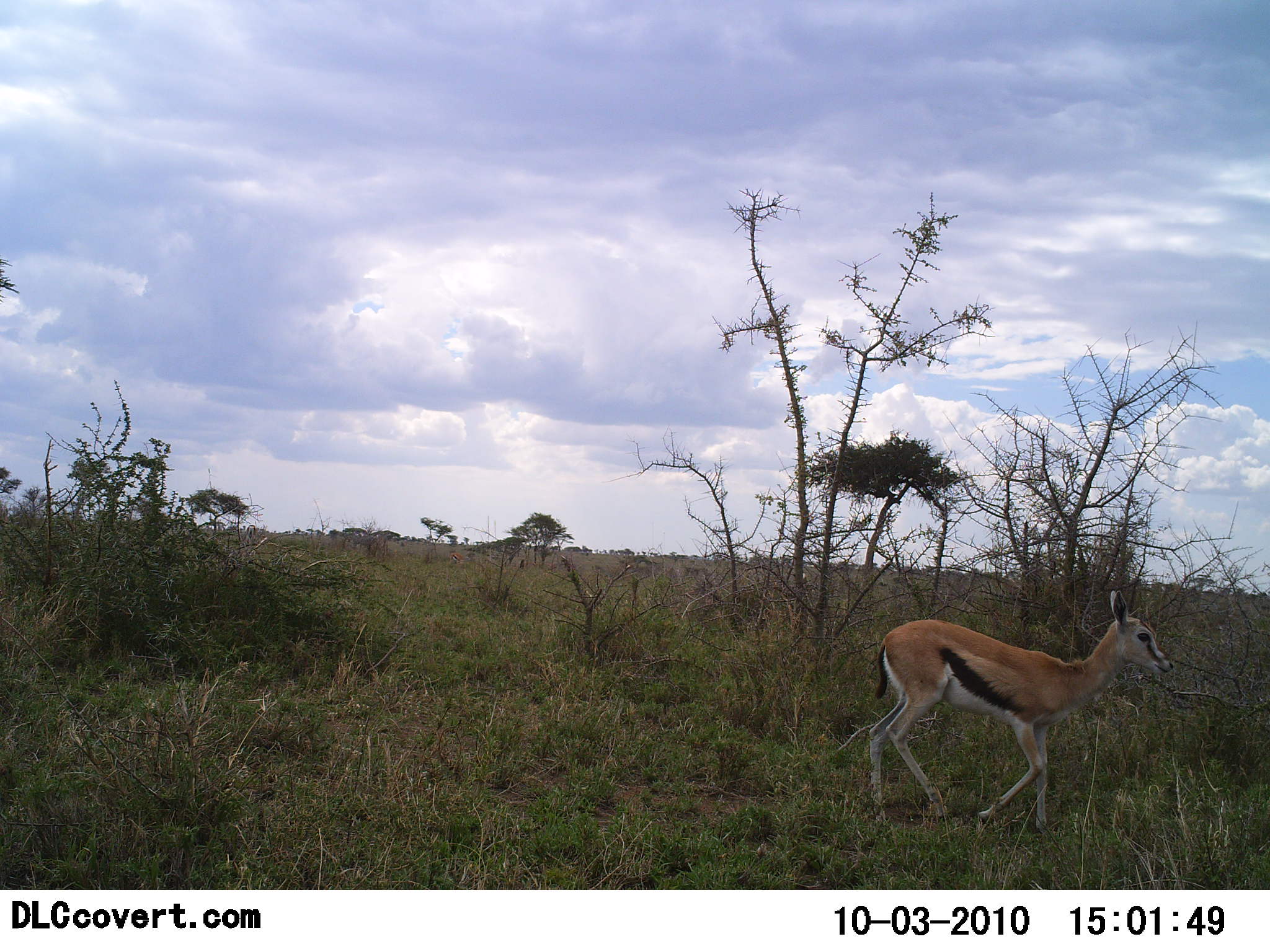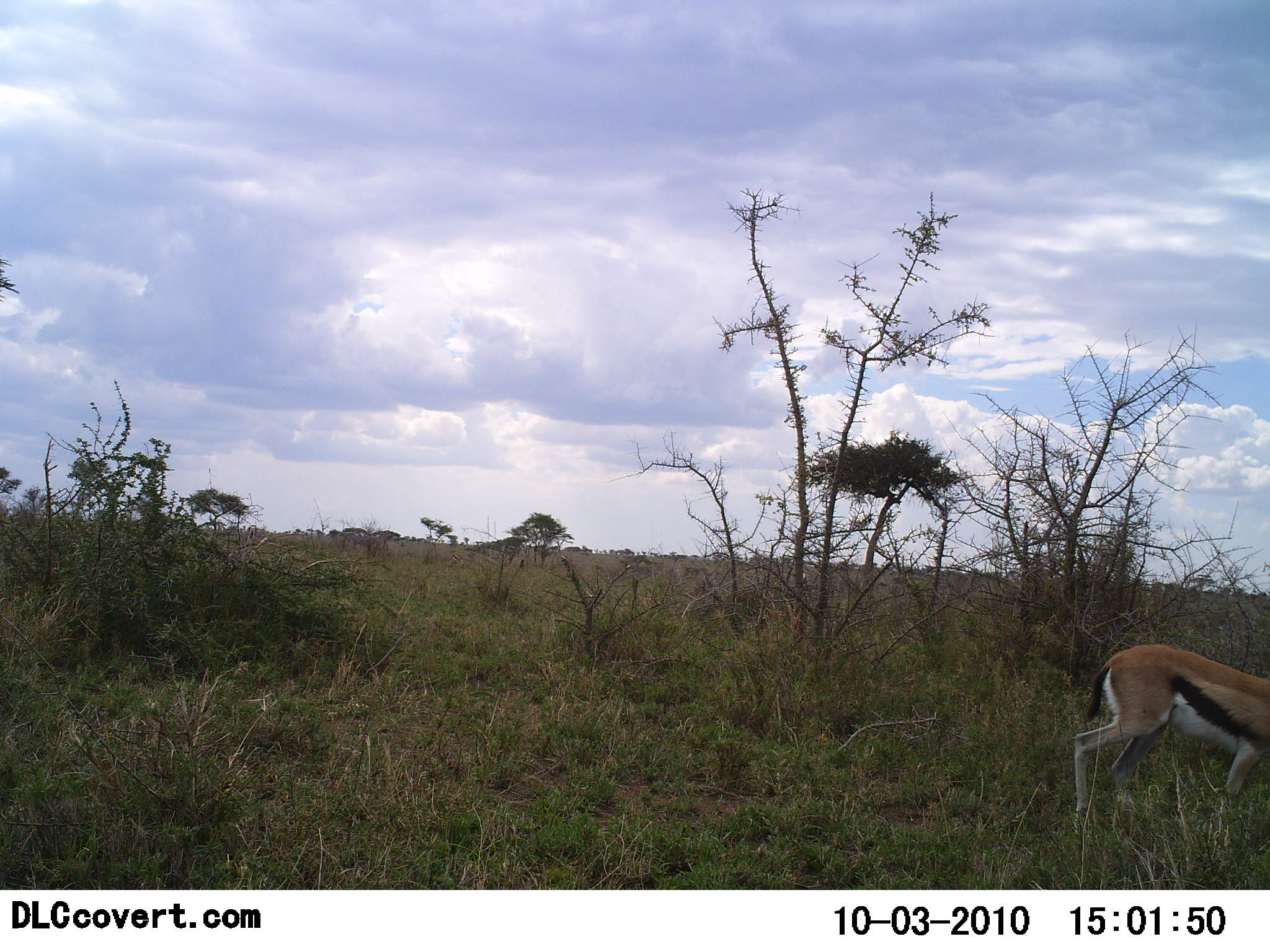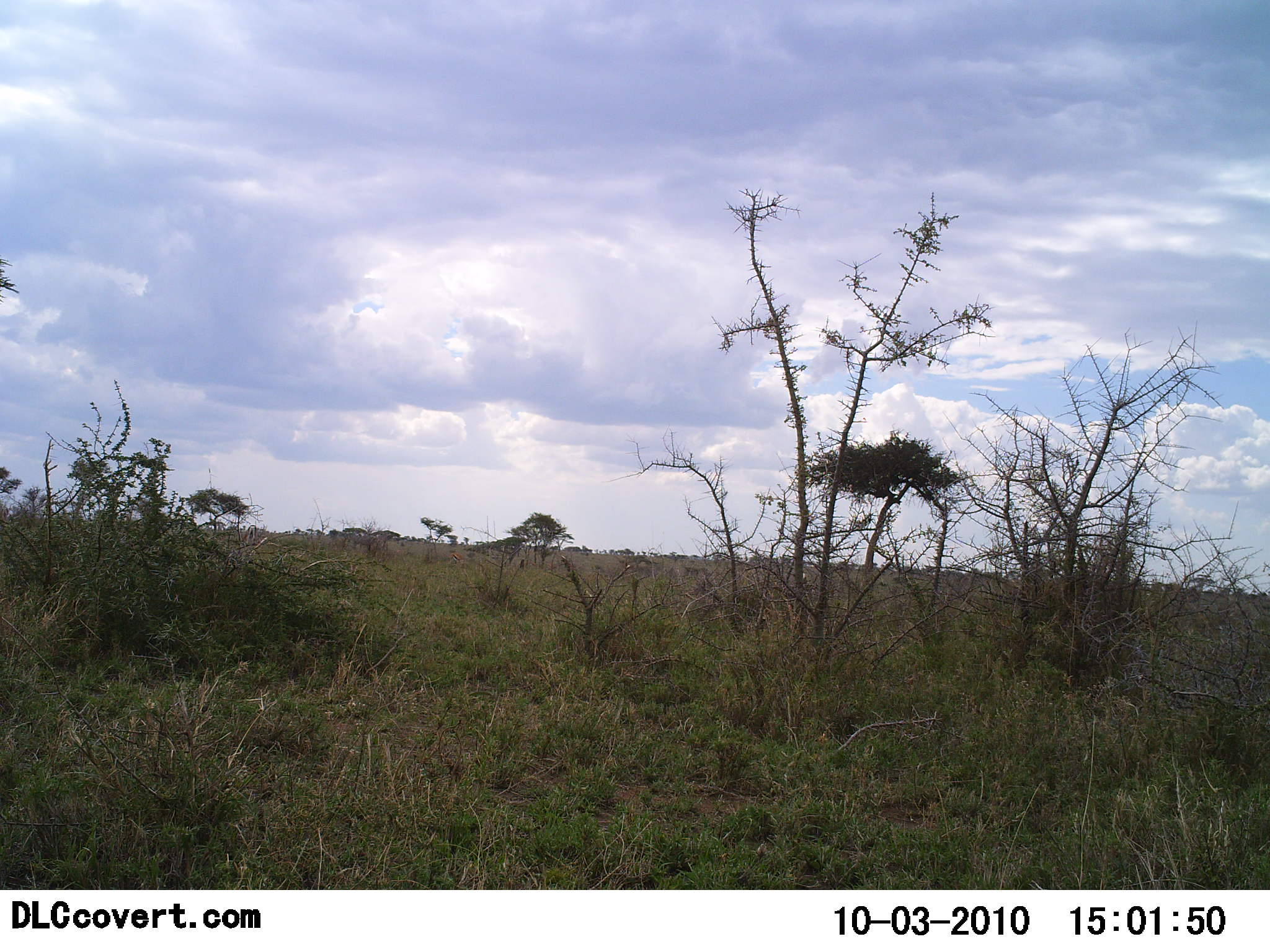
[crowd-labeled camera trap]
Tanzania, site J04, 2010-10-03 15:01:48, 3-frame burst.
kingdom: Animalia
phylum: Chordata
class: Mammalia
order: Artiodactyla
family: Bovidae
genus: Eudorcas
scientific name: Eudorcas thomsonii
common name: thomson's gazelle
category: gazellethomsons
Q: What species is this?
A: Gazellethomsons (thomson's gazelle) (Eudorcas thomsonii).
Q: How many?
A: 1.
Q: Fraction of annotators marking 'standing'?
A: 0%.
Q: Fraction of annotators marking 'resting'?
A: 0%.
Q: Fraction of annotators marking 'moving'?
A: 100%.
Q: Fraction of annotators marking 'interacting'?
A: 0%.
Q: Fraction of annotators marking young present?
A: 14%.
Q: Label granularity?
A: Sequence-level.